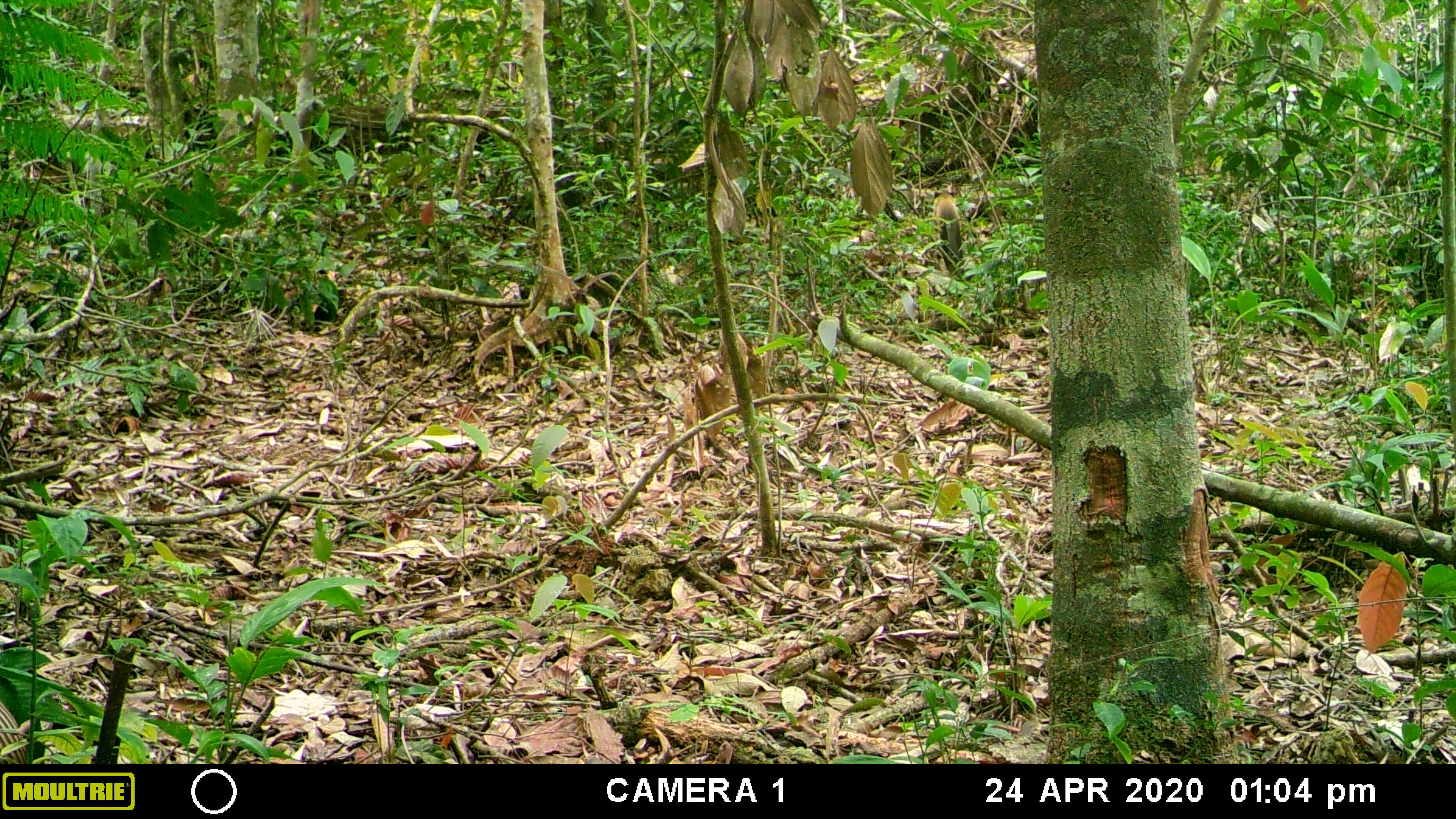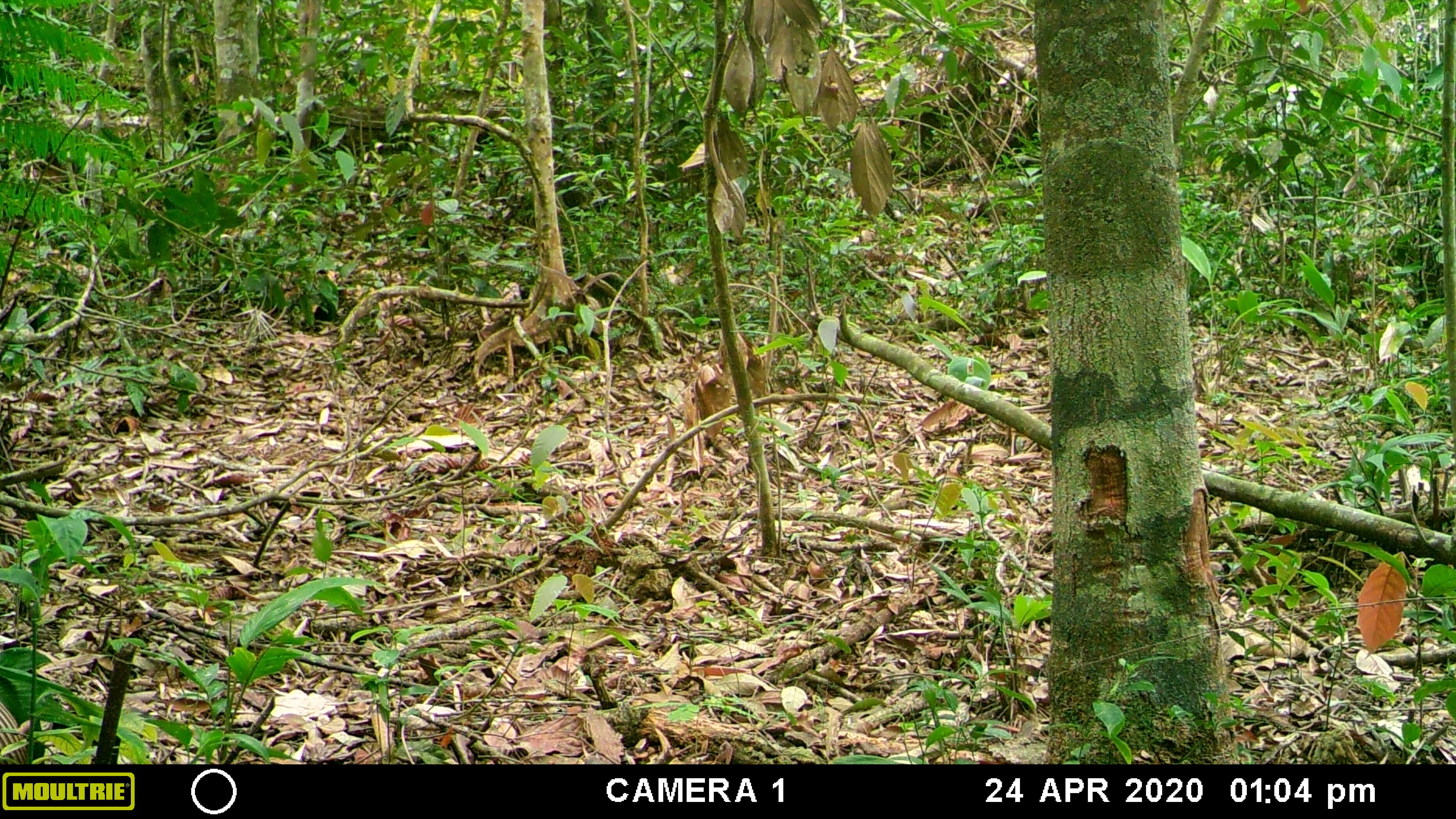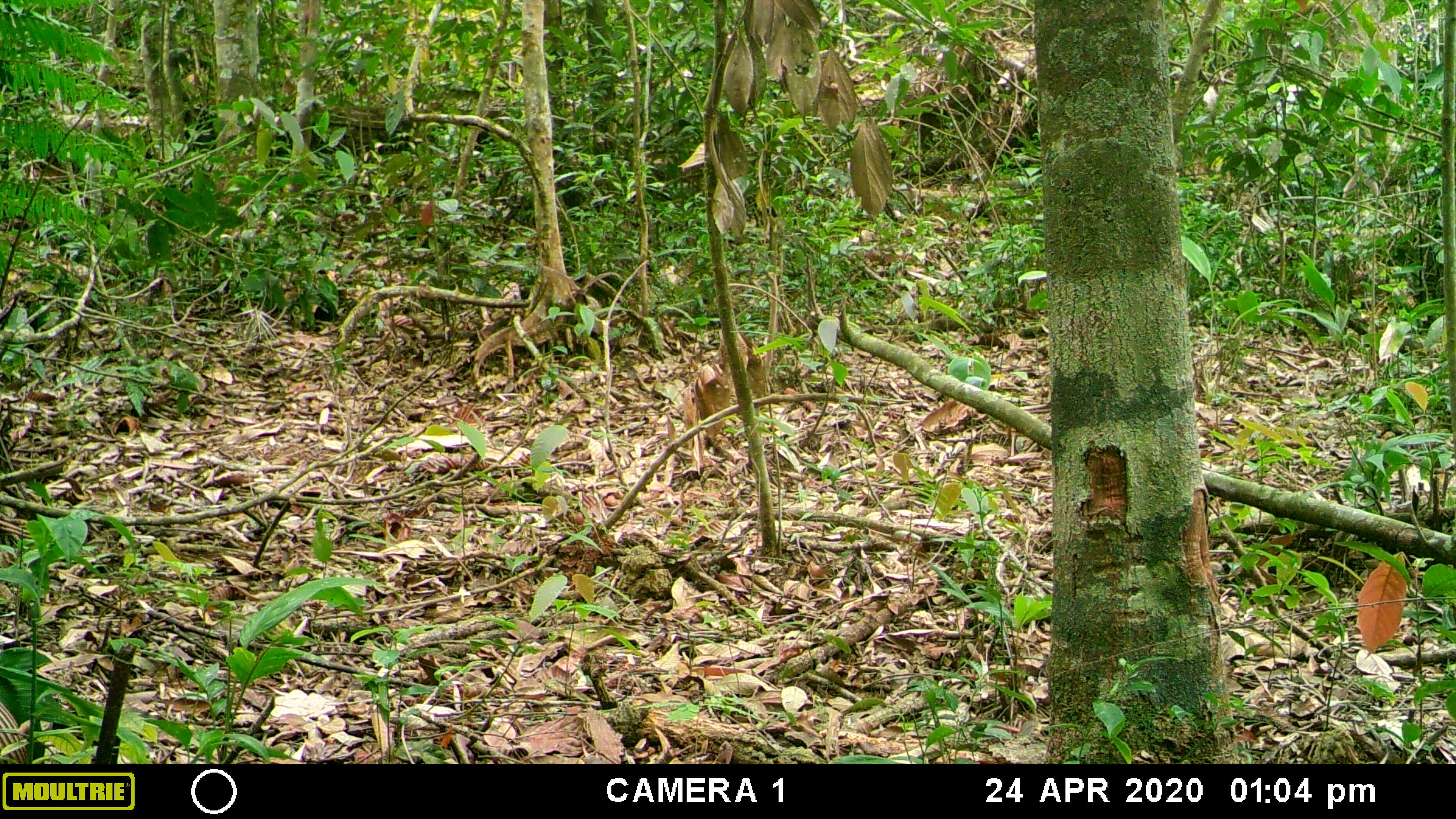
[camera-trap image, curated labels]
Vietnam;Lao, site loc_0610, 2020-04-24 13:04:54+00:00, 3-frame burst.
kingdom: Animalia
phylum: Chordata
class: Mammalia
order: Carnivora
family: Mustelidae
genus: Martes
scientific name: Martes flavigula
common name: yellow-throated marten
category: yellow throated marten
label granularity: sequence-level